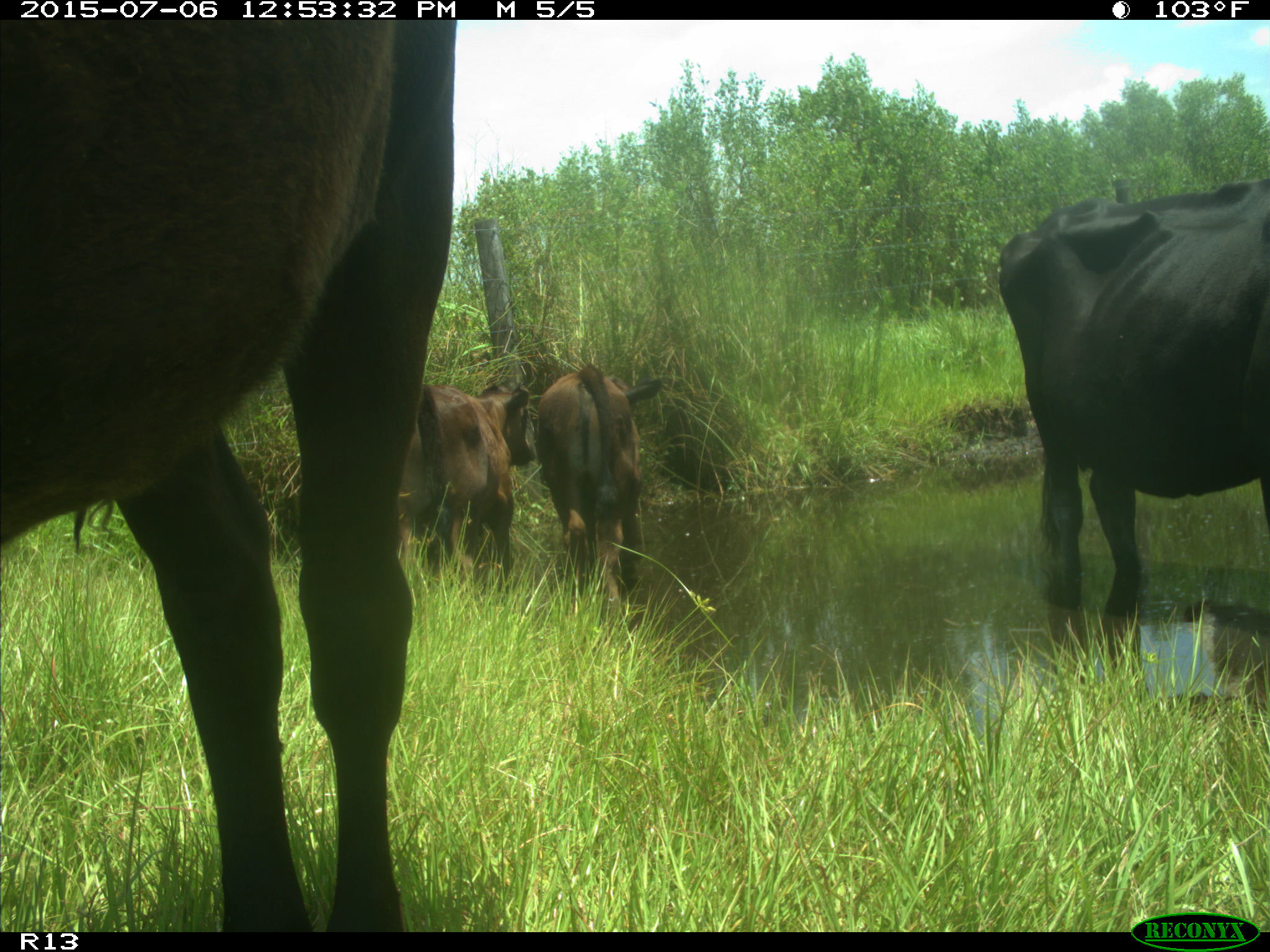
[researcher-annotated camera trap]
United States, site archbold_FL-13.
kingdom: Animalia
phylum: Chordata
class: Mammalia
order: Artiodactyla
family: Bovidae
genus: Bos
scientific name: Bos taurus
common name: domestic cow